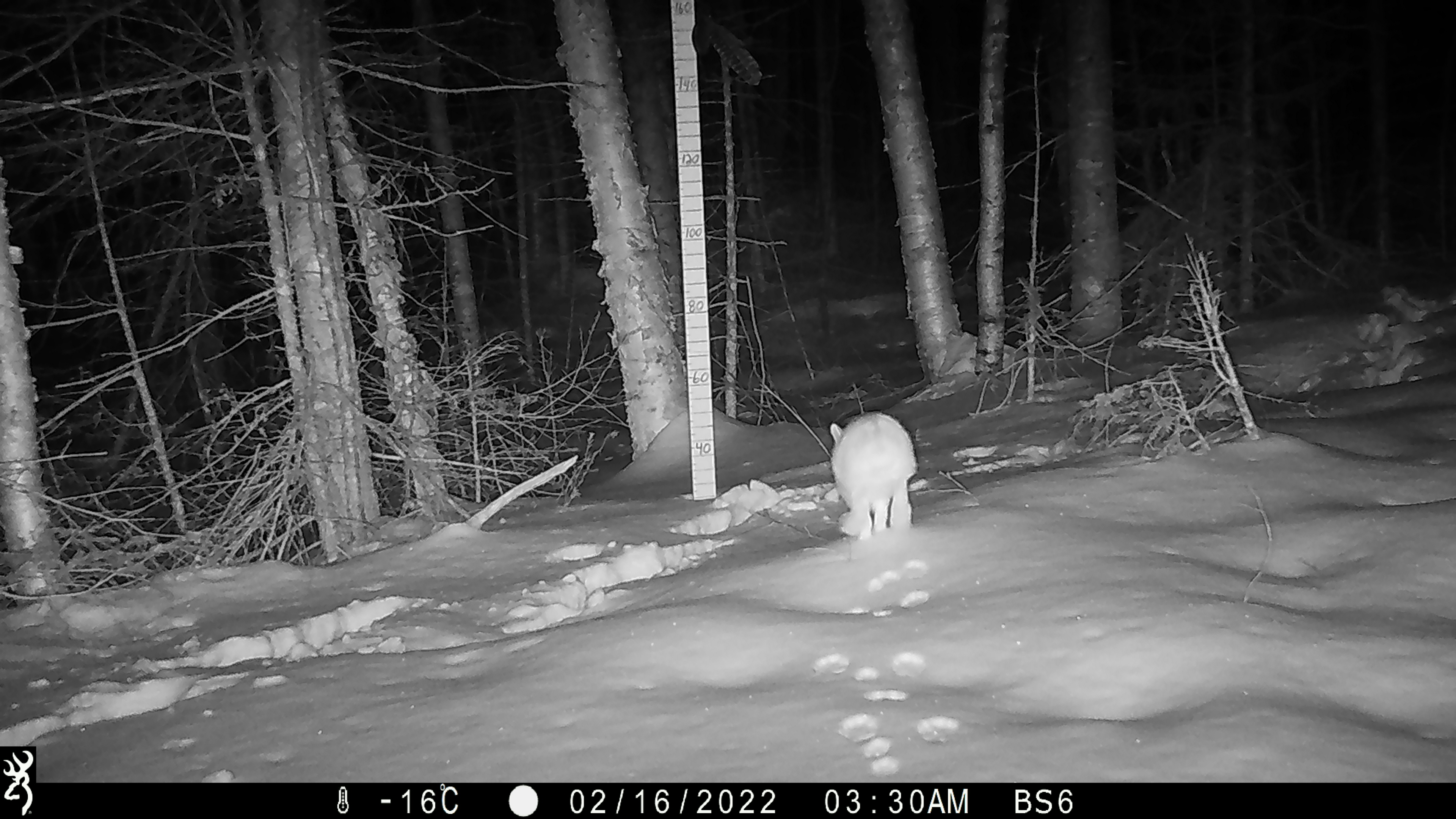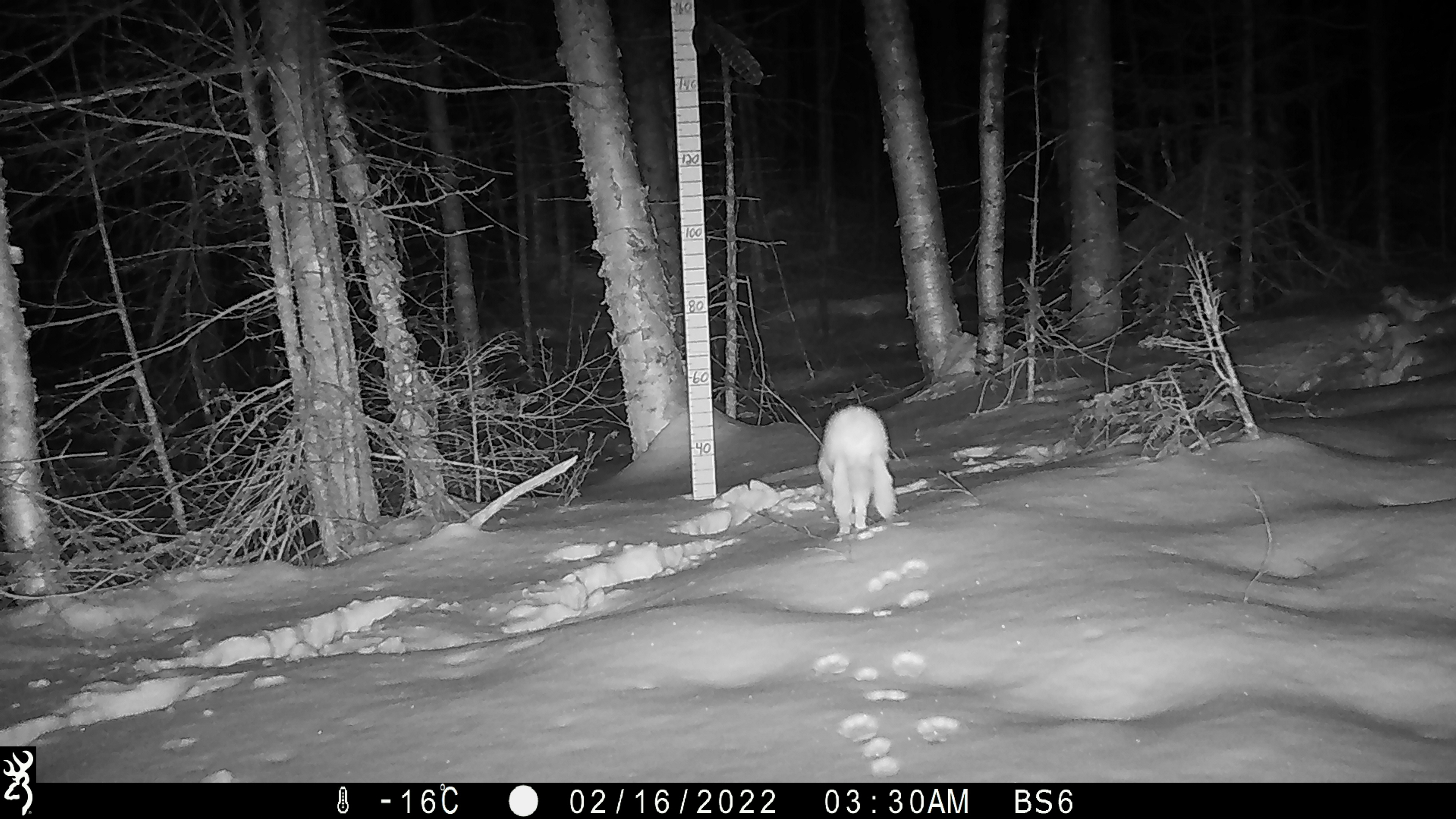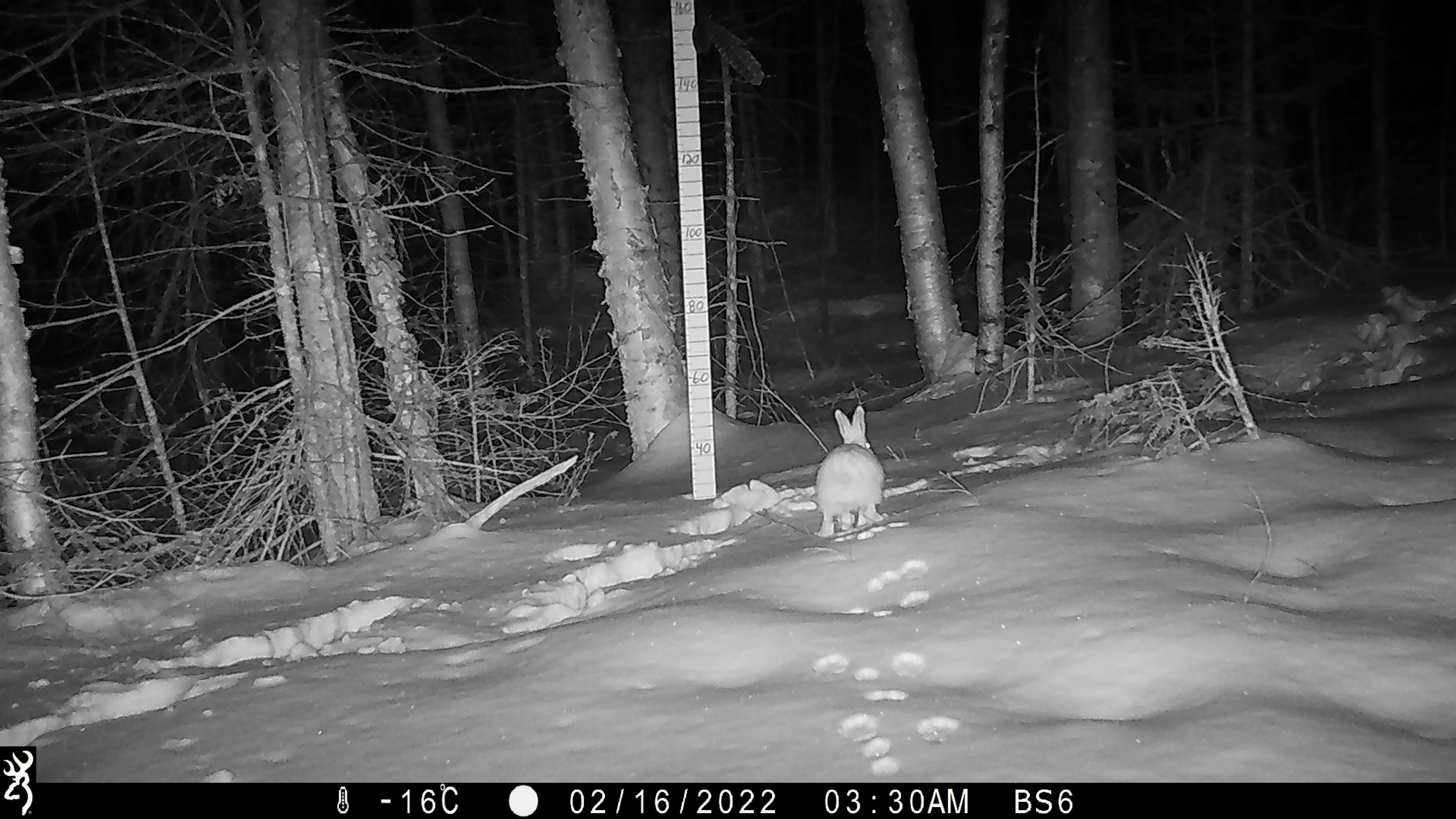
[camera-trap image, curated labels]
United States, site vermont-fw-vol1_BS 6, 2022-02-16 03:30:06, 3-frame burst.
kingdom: Animalia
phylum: Chordata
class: Mammalia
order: Artiodactyla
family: Cervidae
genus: Alces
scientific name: Alces alces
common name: moose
Moose (Alces alces).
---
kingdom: Animalia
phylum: Chordata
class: Mammalia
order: Lagomorpha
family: Leporidae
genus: Lepus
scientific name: Lepus americanus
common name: snowshoe hare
Snowshoe hare (Lepus americanus).